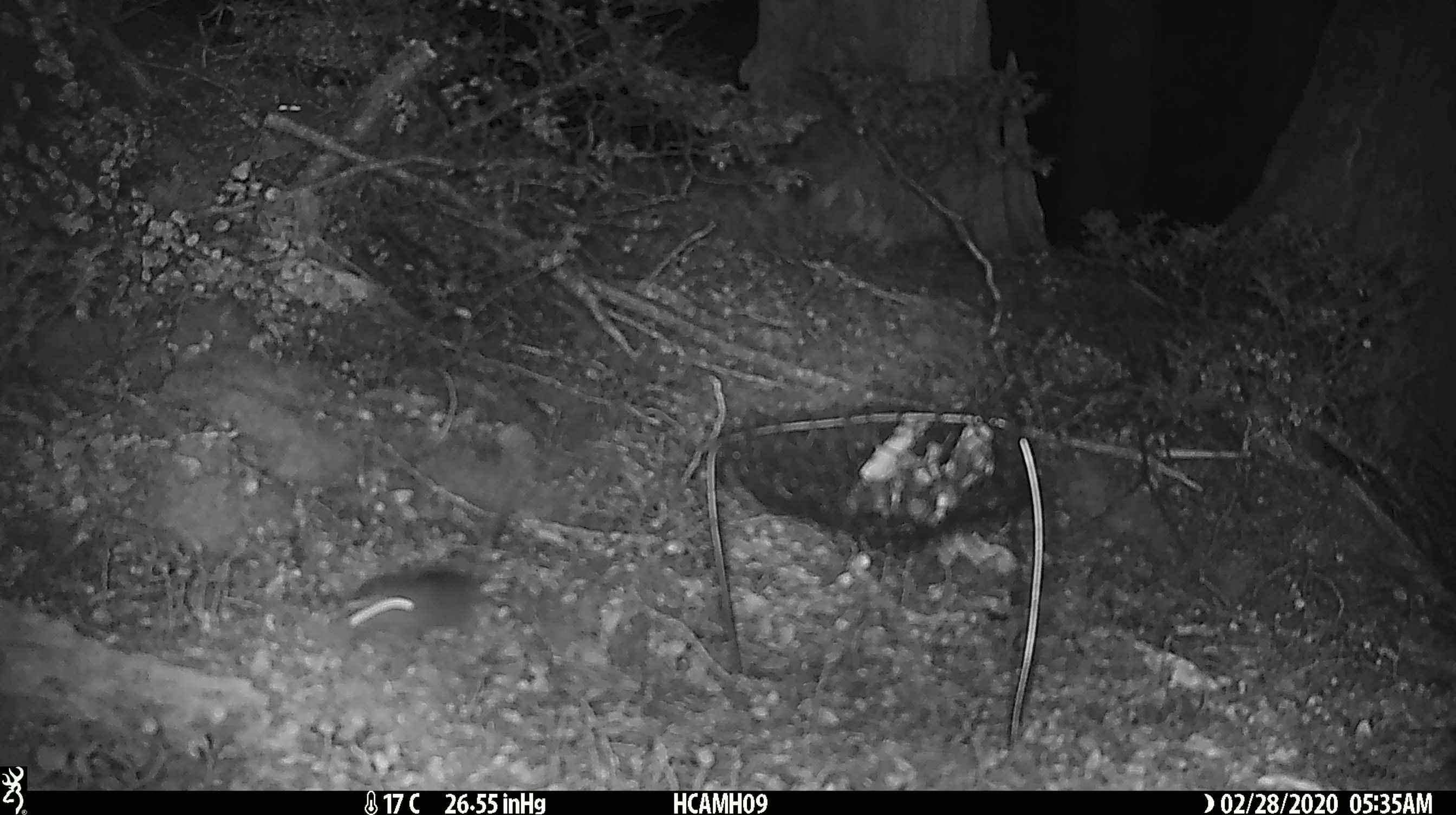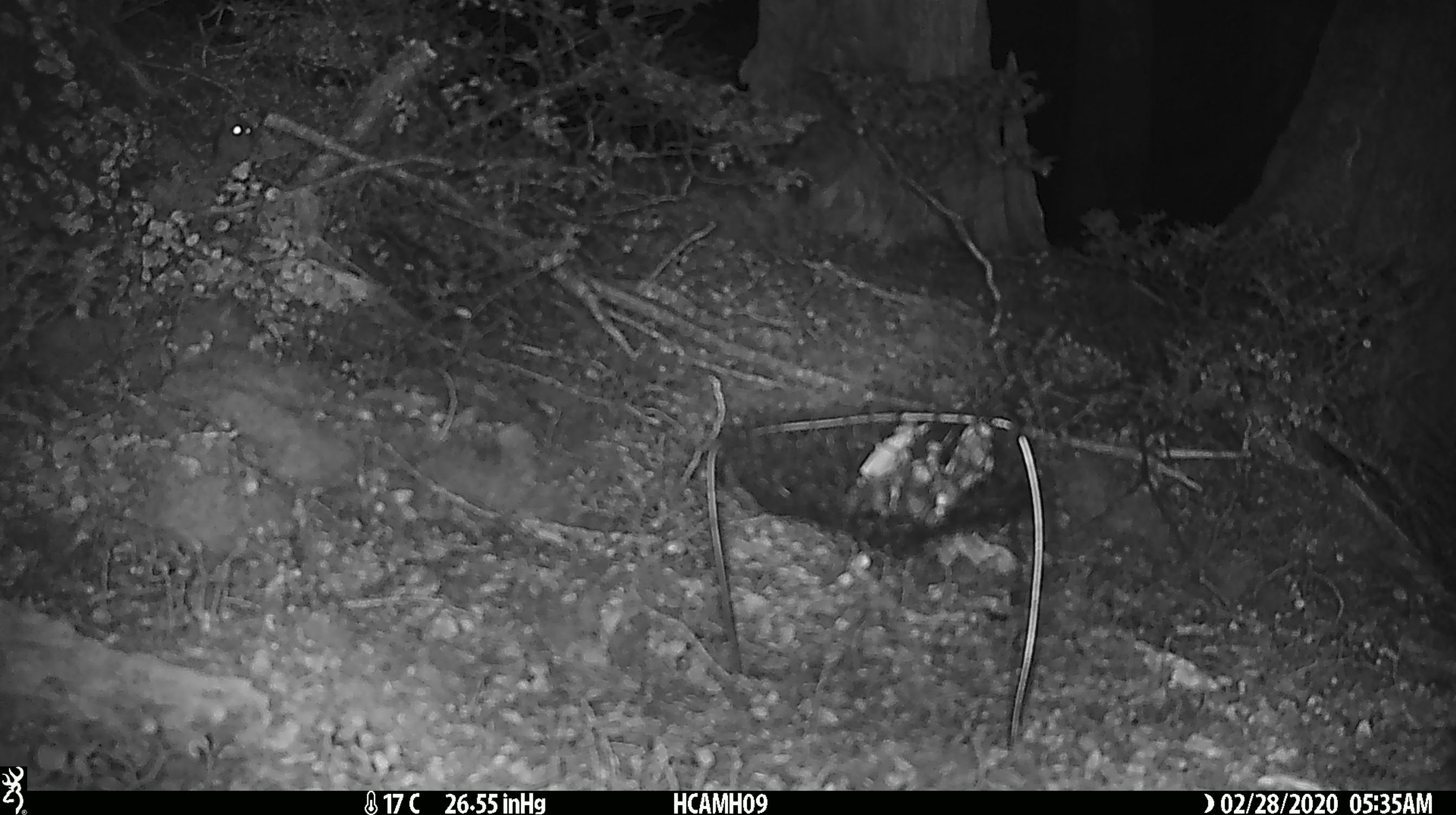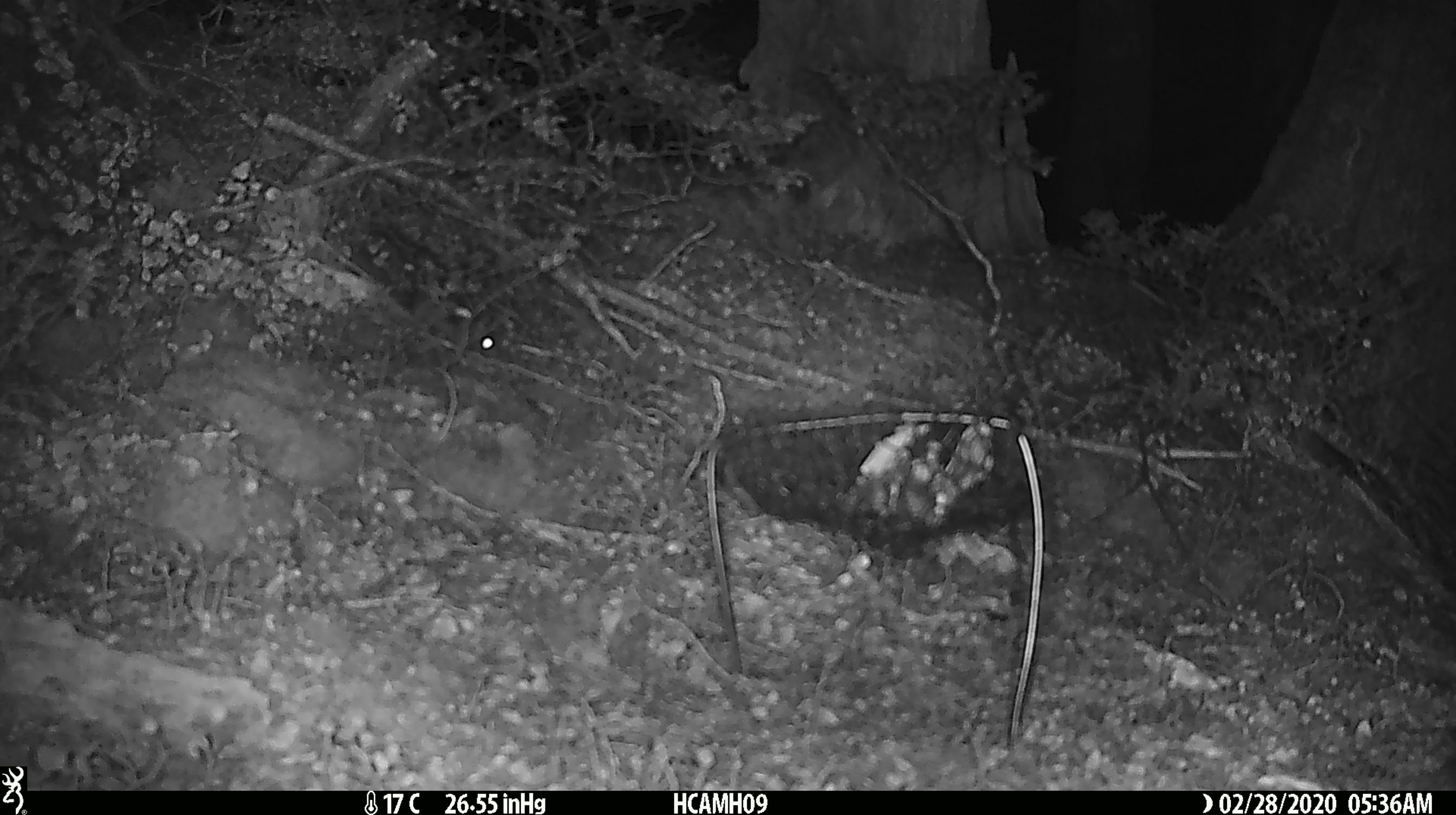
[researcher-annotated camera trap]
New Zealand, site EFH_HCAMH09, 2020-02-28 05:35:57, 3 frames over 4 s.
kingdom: Animalia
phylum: Chordata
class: Mammalia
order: Rodentia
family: Muridae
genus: Mus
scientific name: Mus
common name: mouse